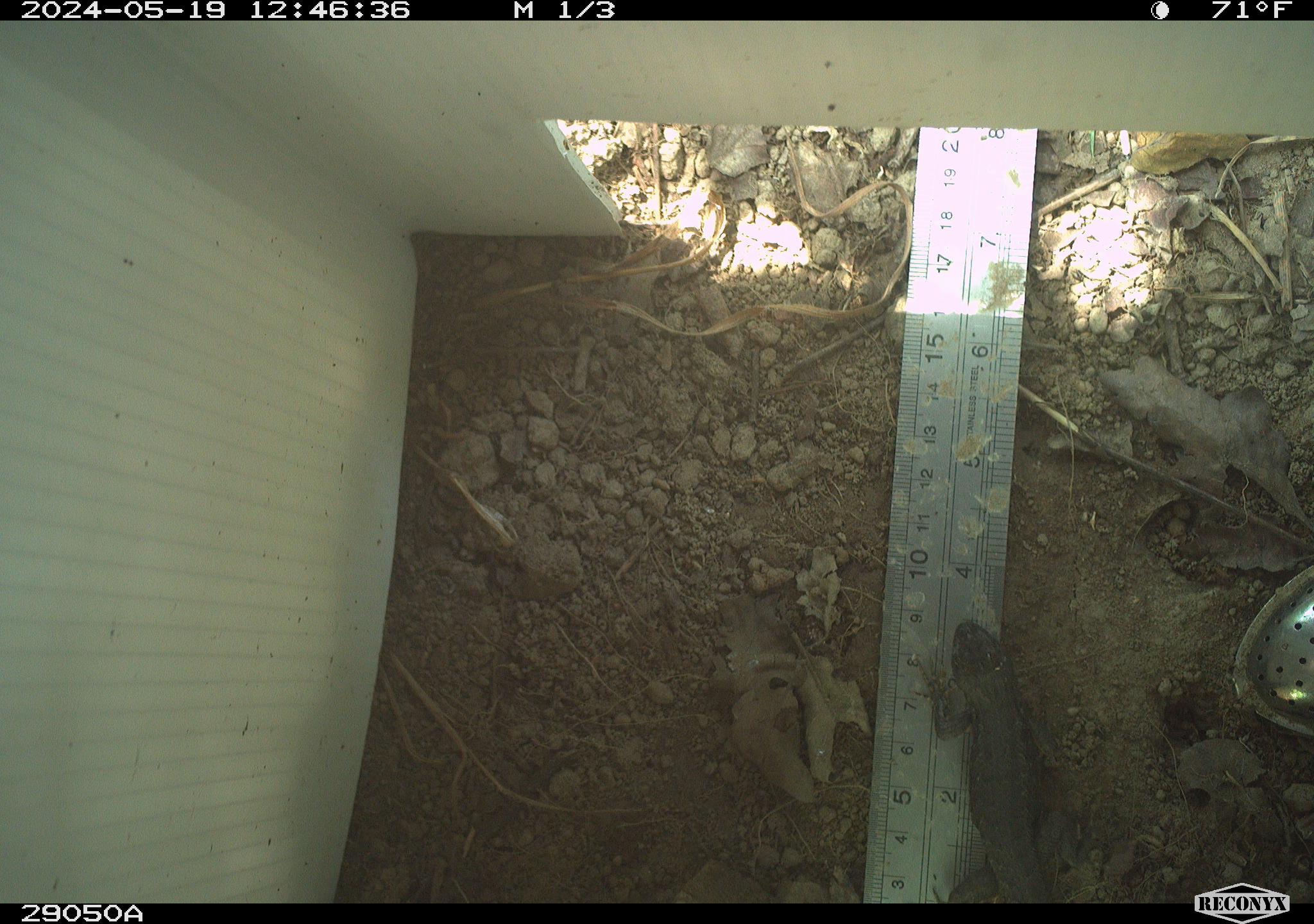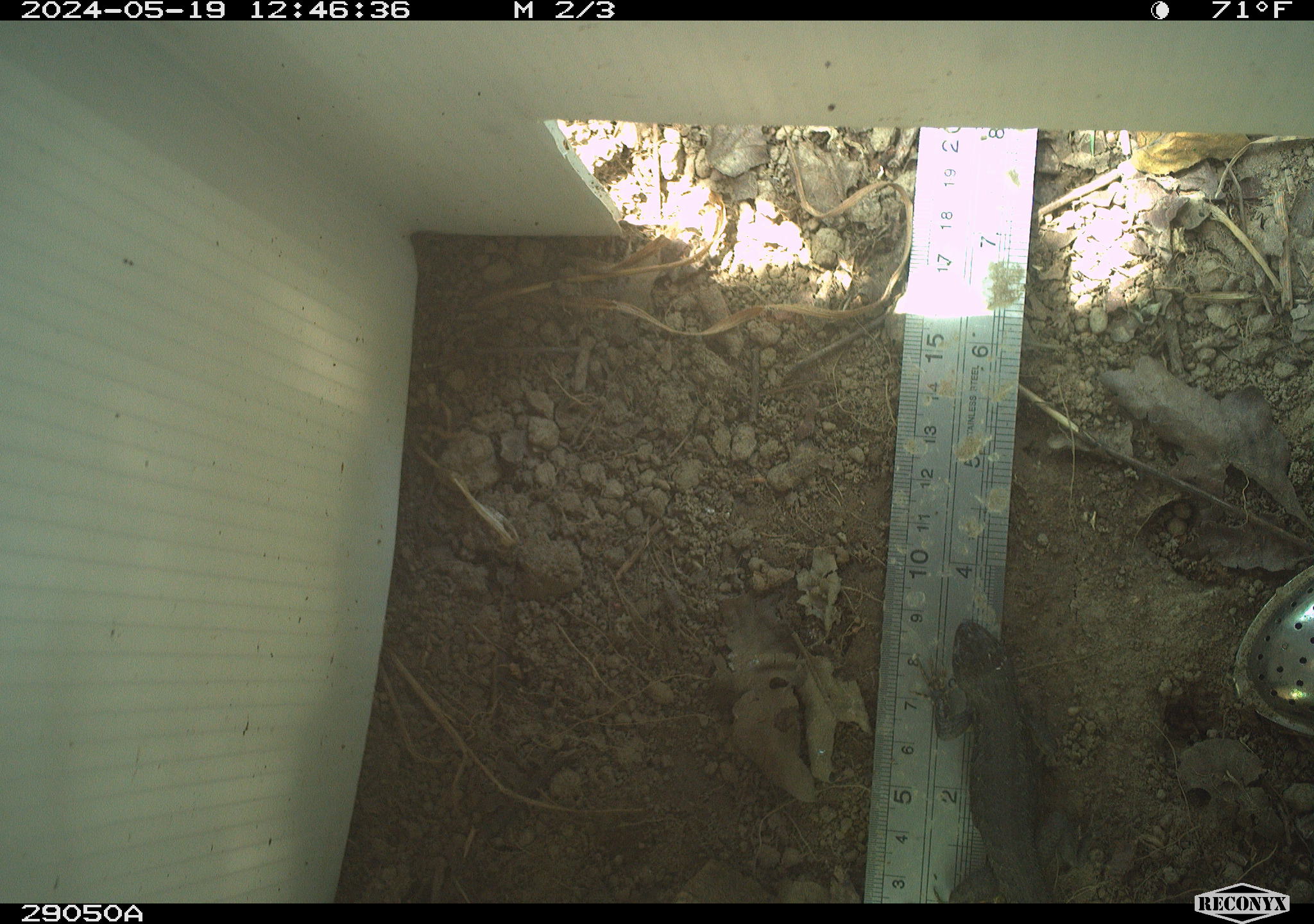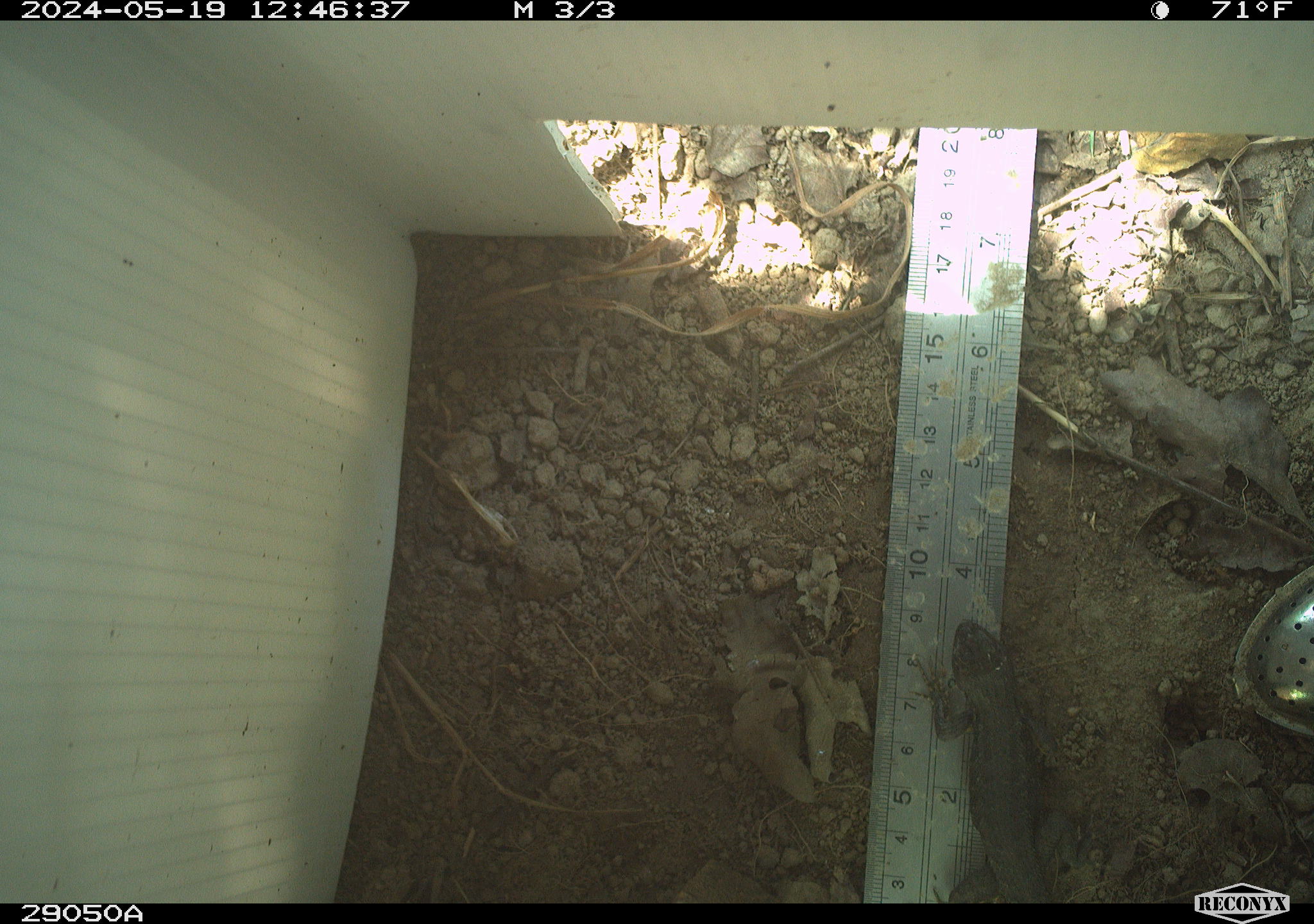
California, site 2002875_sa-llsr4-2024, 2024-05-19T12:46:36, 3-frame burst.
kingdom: Animalia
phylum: Chordata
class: Reptilia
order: Squamata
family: Phrynosomatidae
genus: Sceloporus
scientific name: Sceloporus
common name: spiny lizards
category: sceloporus species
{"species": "sceloporus species (spiny lizards) (Sceloporus)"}